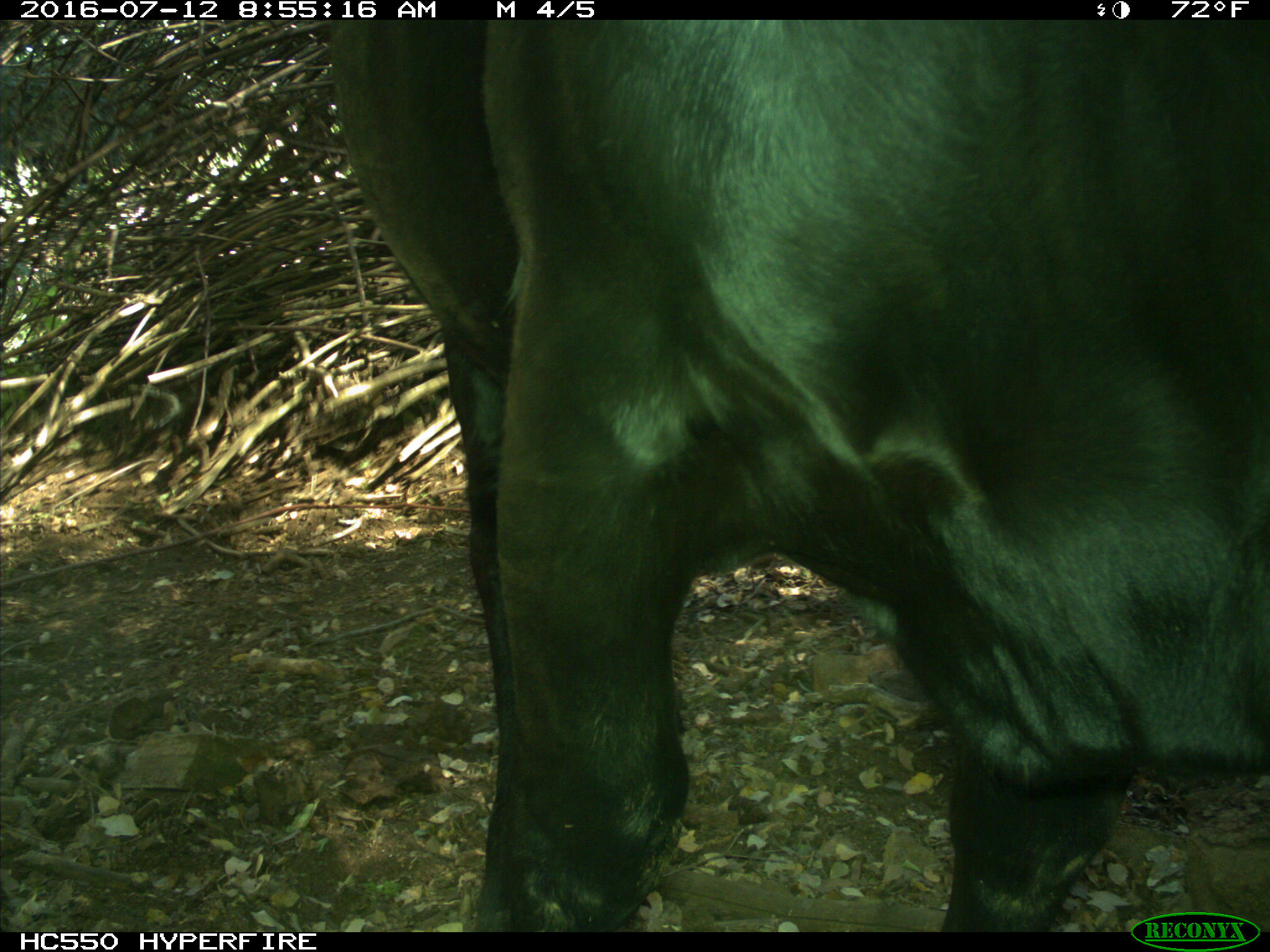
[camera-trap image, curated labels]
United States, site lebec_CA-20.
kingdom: Animalia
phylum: Chordata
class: Mammalia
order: Artiodactyla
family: Bovidae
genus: Bos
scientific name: Bos taurus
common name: domestic cow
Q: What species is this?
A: Bos taurus (domestic cow).